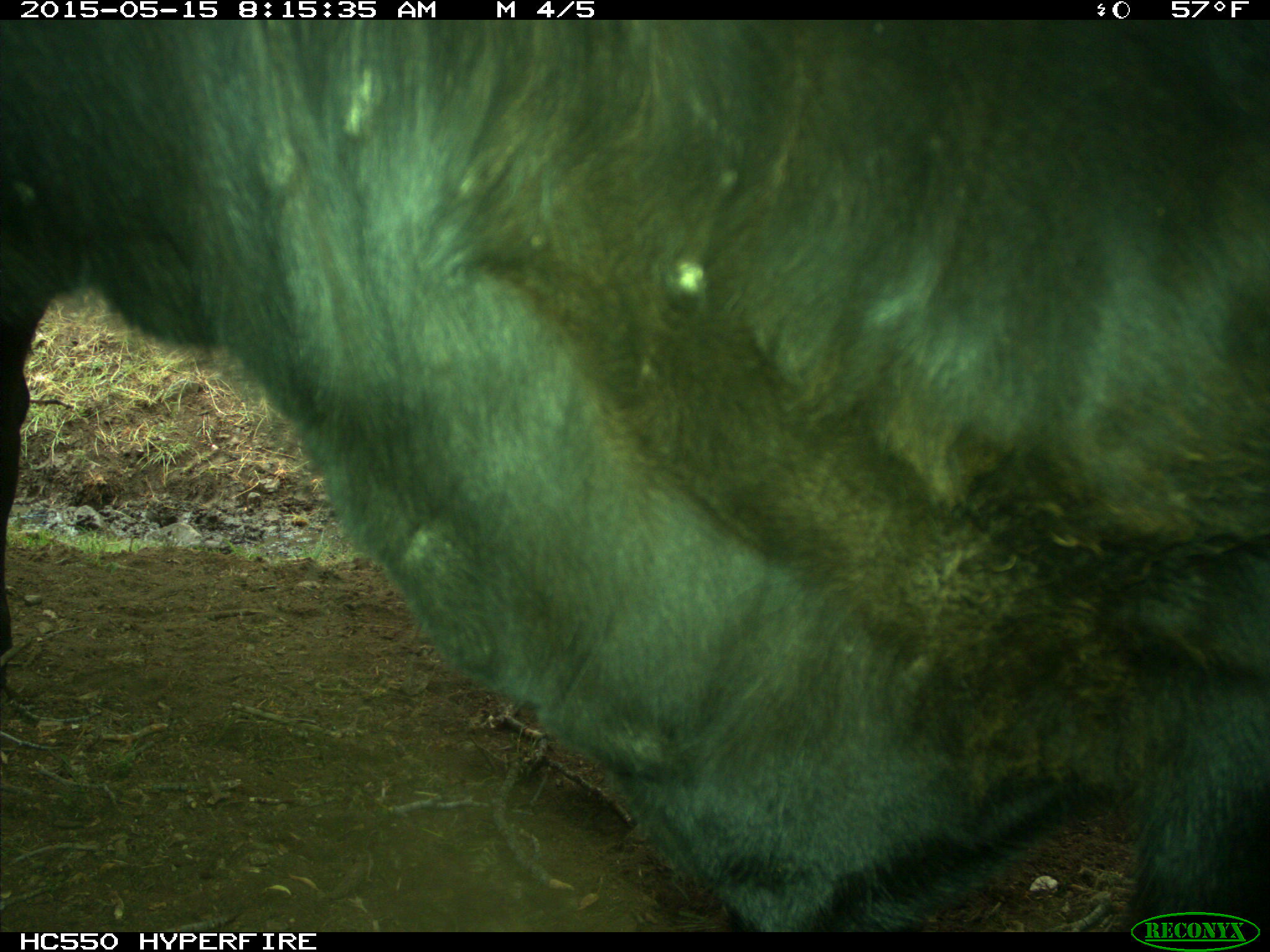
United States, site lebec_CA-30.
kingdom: Animalia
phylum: Chordata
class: Mammalia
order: Artiodactyla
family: Bovidae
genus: Bos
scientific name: Bos taurus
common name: domestic cow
Bos taurus (domestic cow).